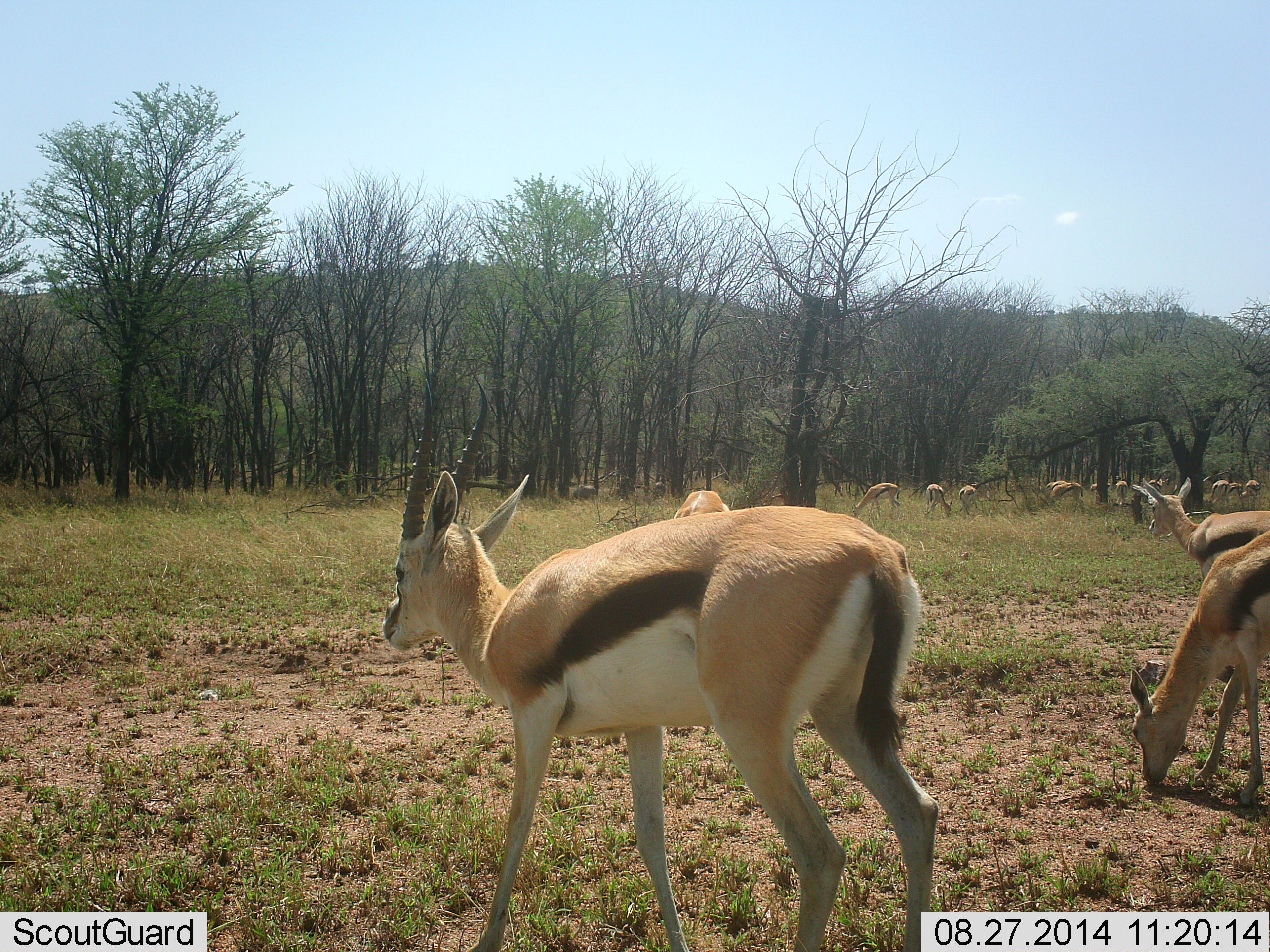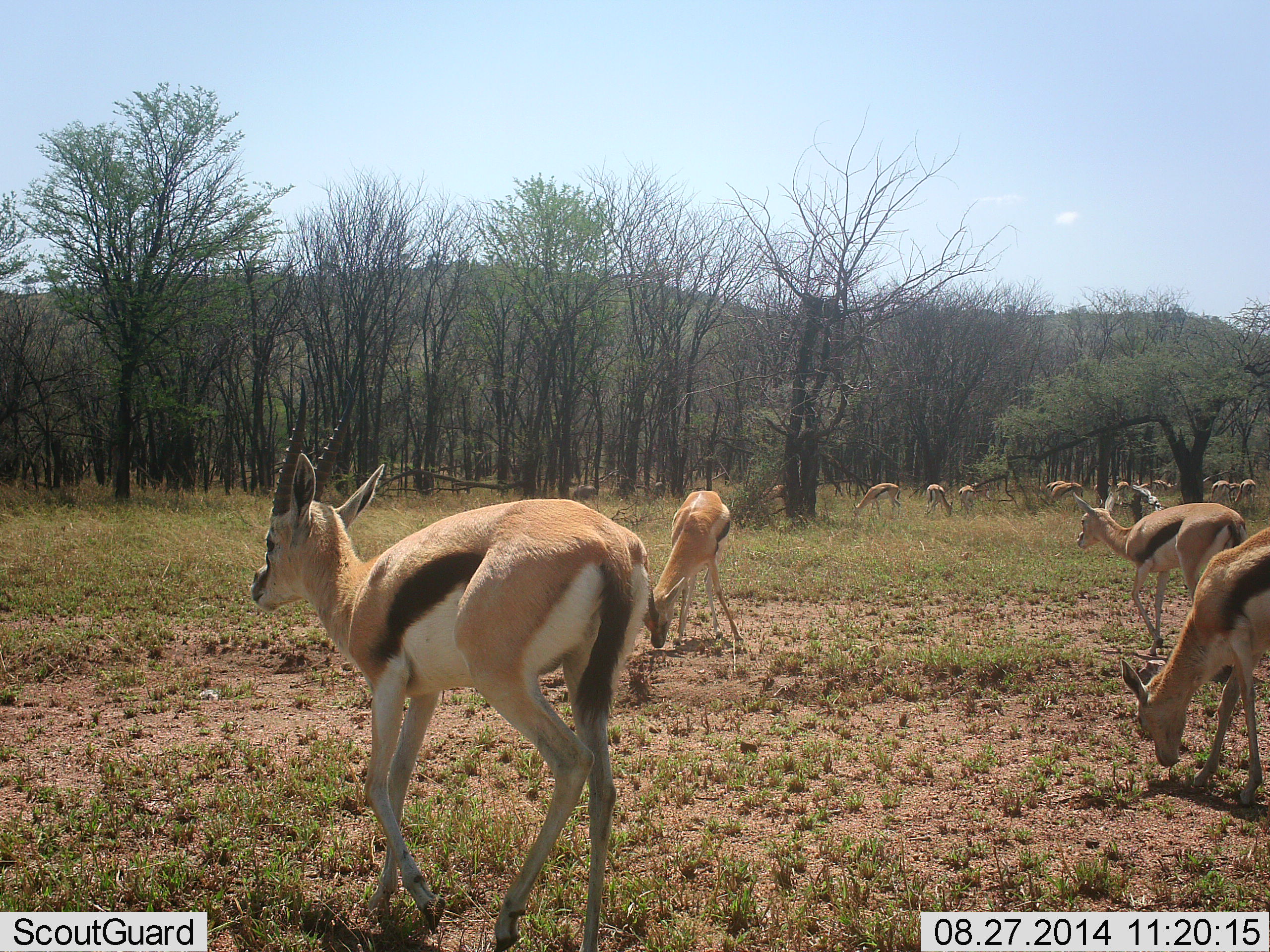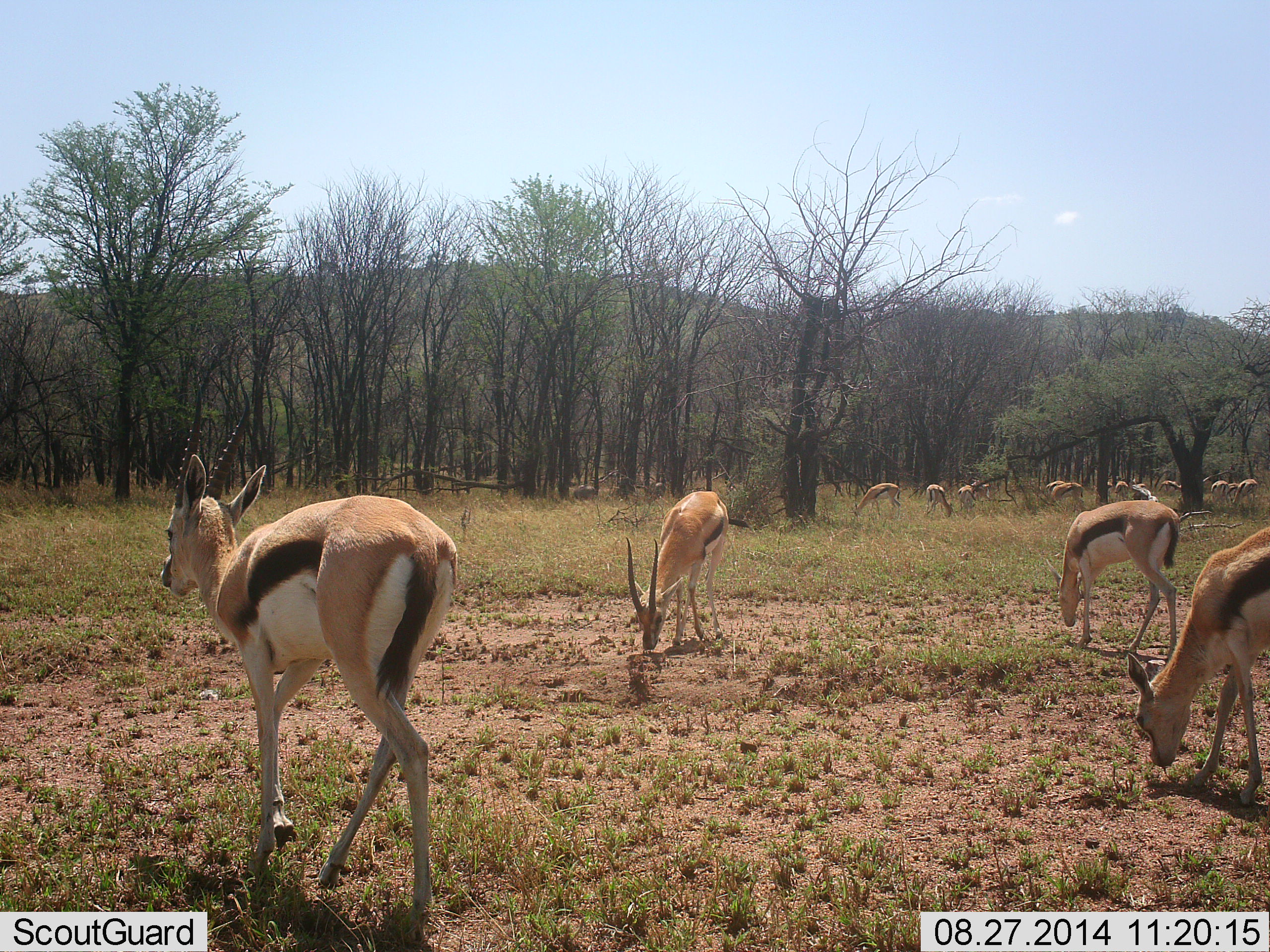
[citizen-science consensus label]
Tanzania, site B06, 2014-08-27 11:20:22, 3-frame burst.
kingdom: Animalia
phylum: Chordata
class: Mammalia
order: Artiodactyla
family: Bovidae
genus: Eudorcas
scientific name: Eudorcas thomsonii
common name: thomson's gazelle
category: gazellethomsons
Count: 11-50.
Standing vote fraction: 20%.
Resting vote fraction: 0%.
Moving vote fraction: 80%.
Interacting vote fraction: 0%.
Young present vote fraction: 0%.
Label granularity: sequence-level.